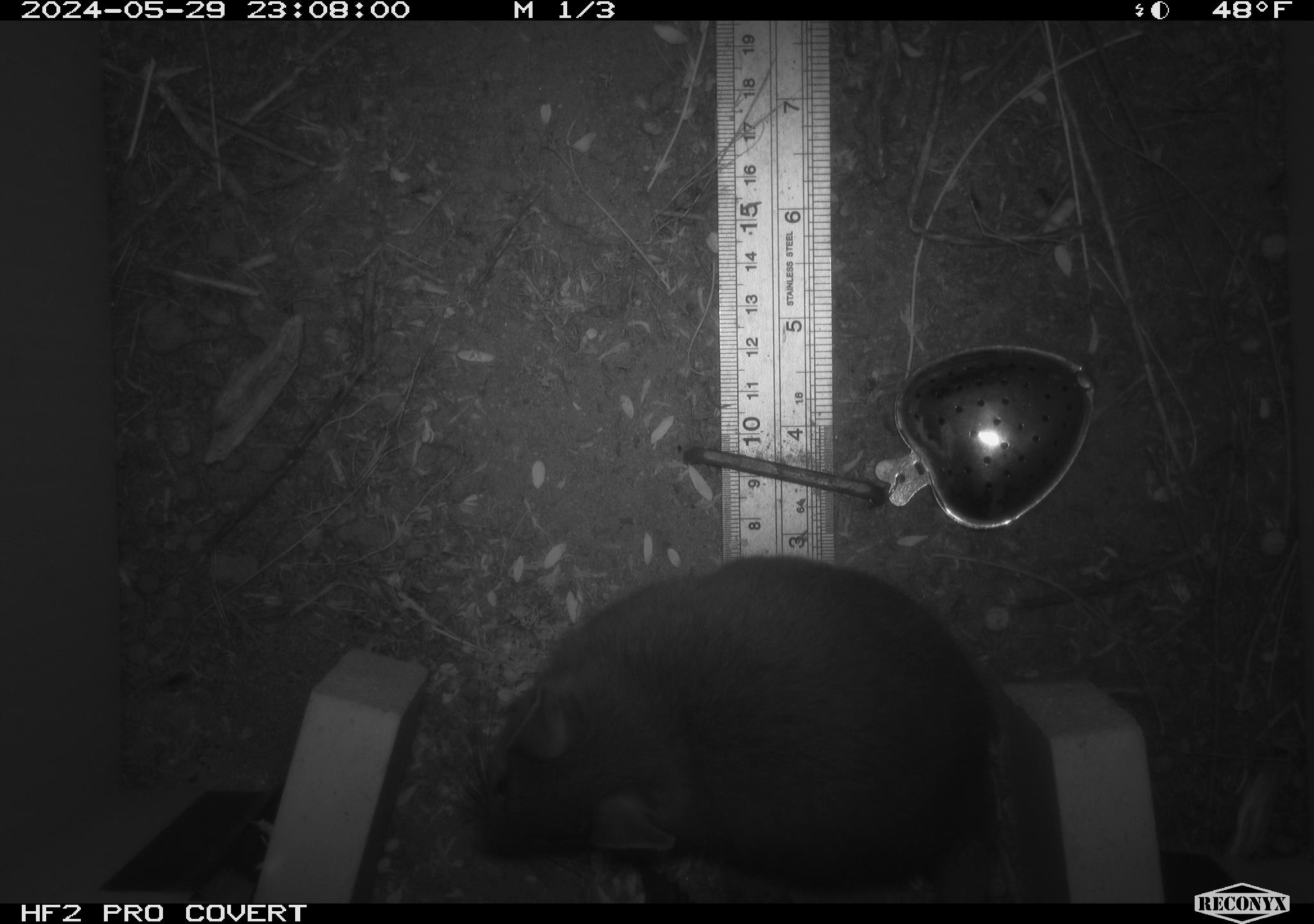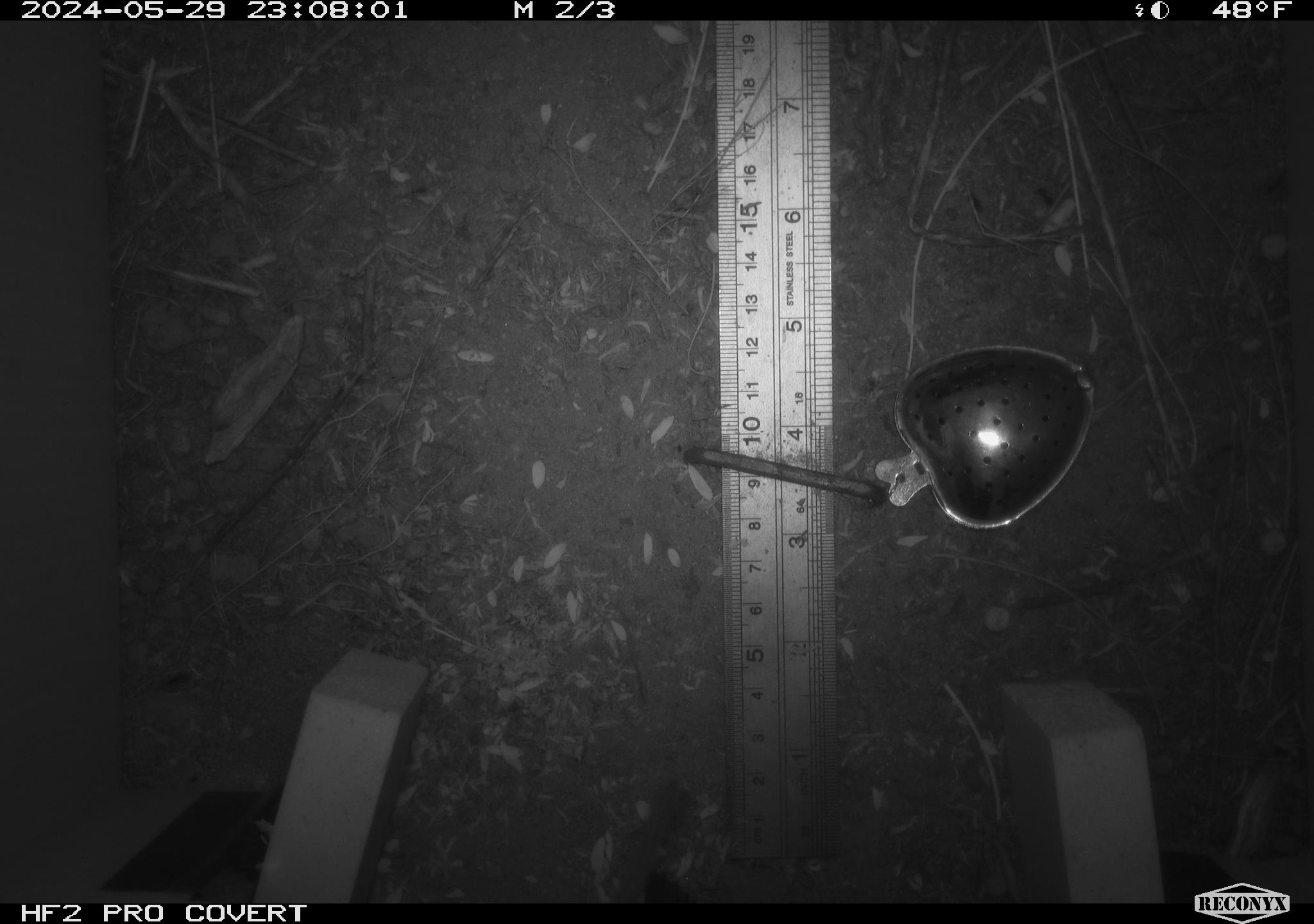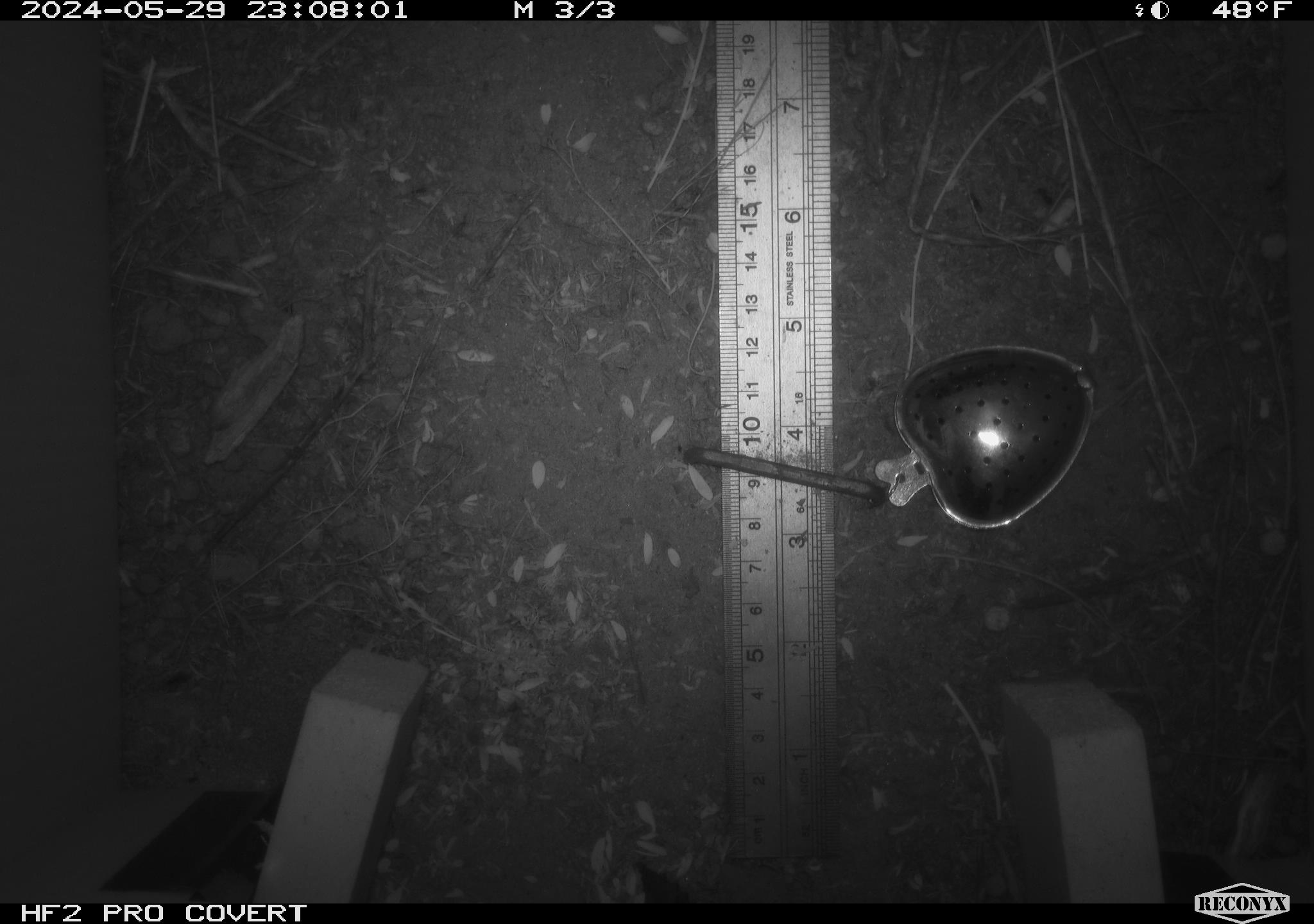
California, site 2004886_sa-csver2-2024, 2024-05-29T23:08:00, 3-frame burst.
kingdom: Animalia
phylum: Chordata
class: Mammalia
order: Rodentia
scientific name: Rodentia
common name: rodent